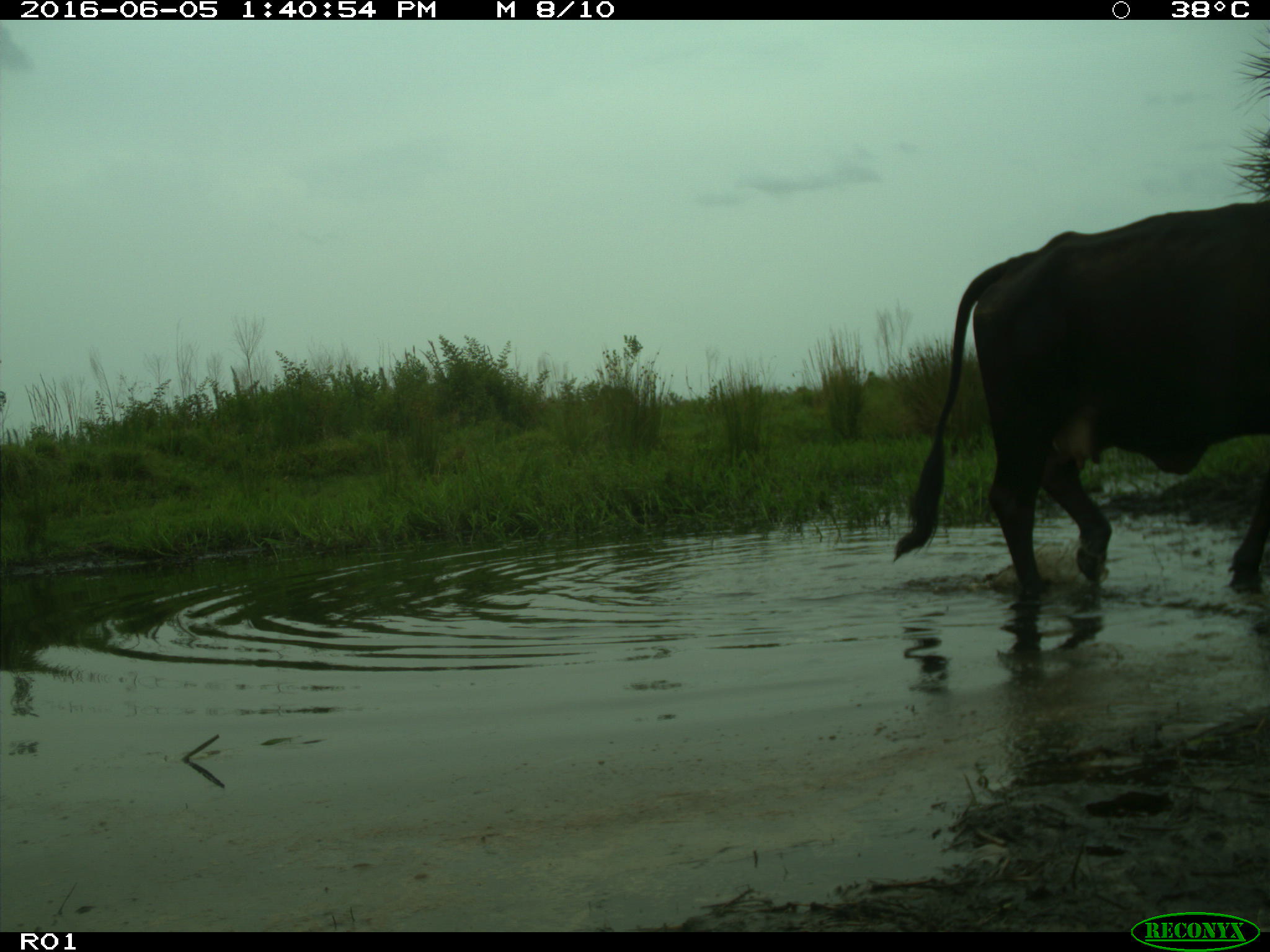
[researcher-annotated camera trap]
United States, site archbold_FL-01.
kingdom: Animalia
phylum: Chordata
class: Mammalia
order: Artiodactyla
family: Bovidae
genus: Bos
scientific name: Bos taurus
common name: domestic cow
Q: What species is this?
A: Bos taurus (domestic cow).